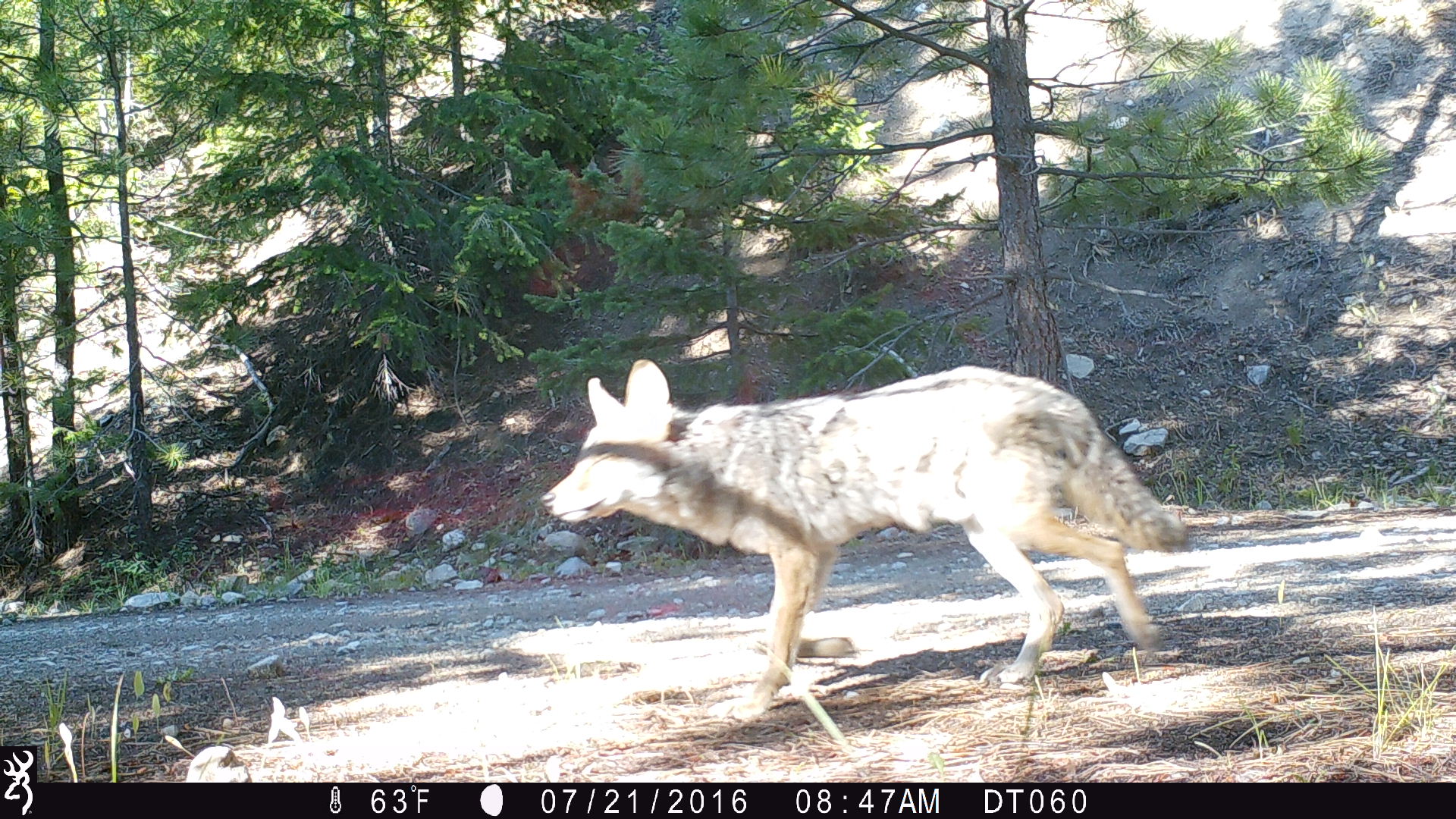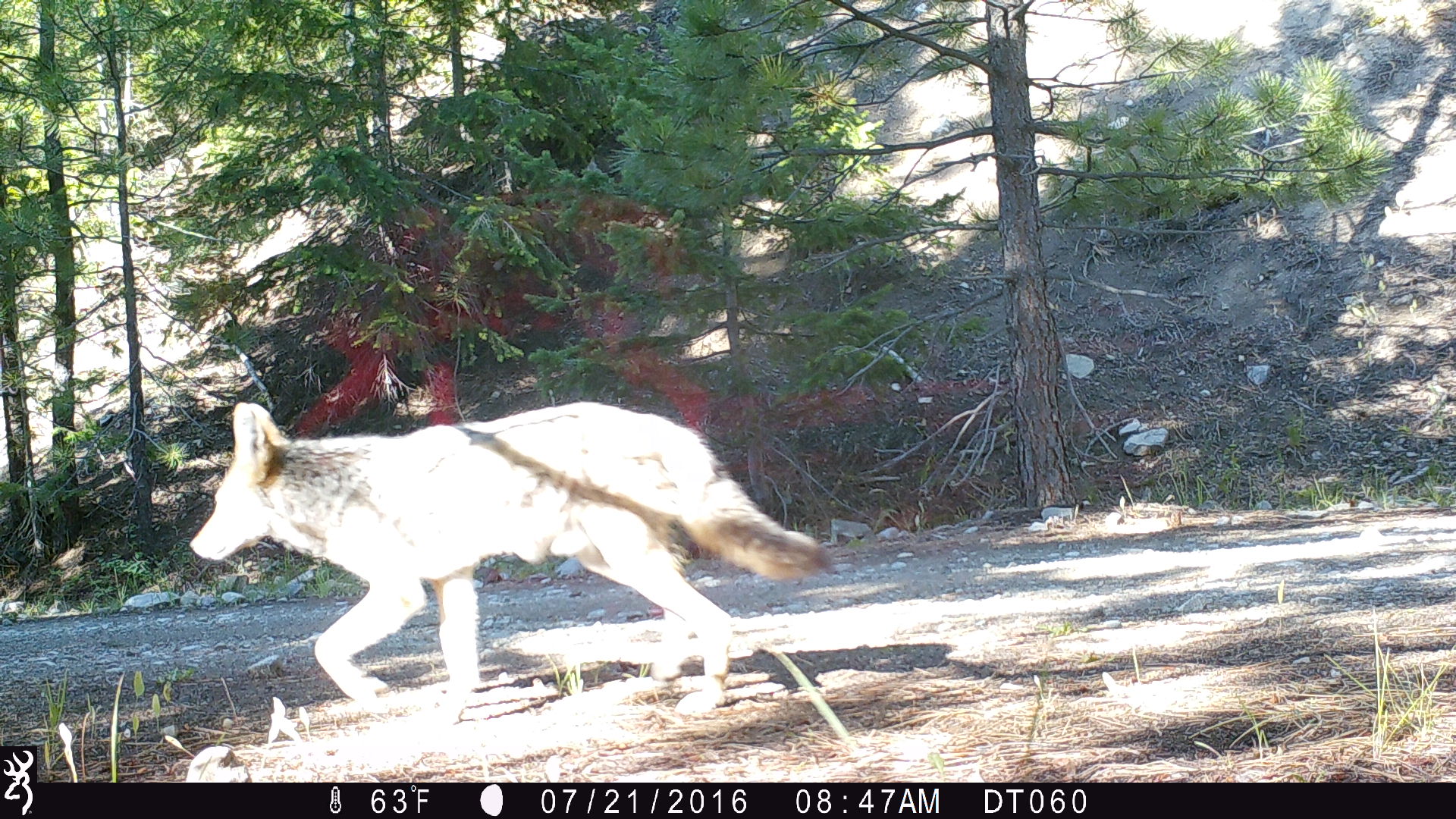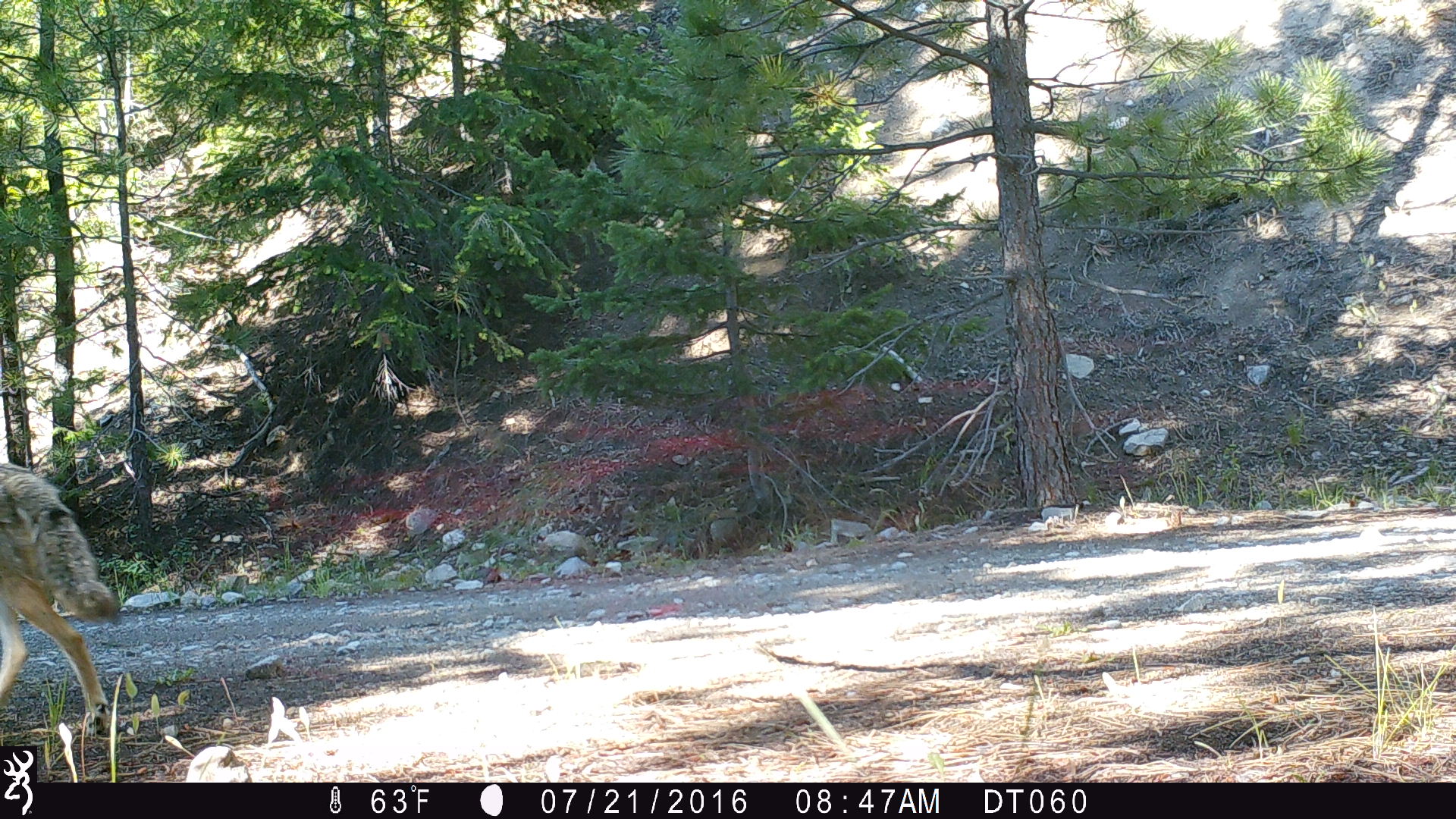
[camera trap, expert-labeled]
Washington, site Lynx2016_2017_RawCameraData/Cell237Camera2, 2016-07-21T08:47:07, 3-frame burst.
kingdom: Animalia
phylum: Chordata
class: Mammalia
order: Carnivora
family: Canidae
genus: Canis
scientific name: Canis latrans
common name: coyote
Canis latrans (coyote). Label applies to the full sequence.